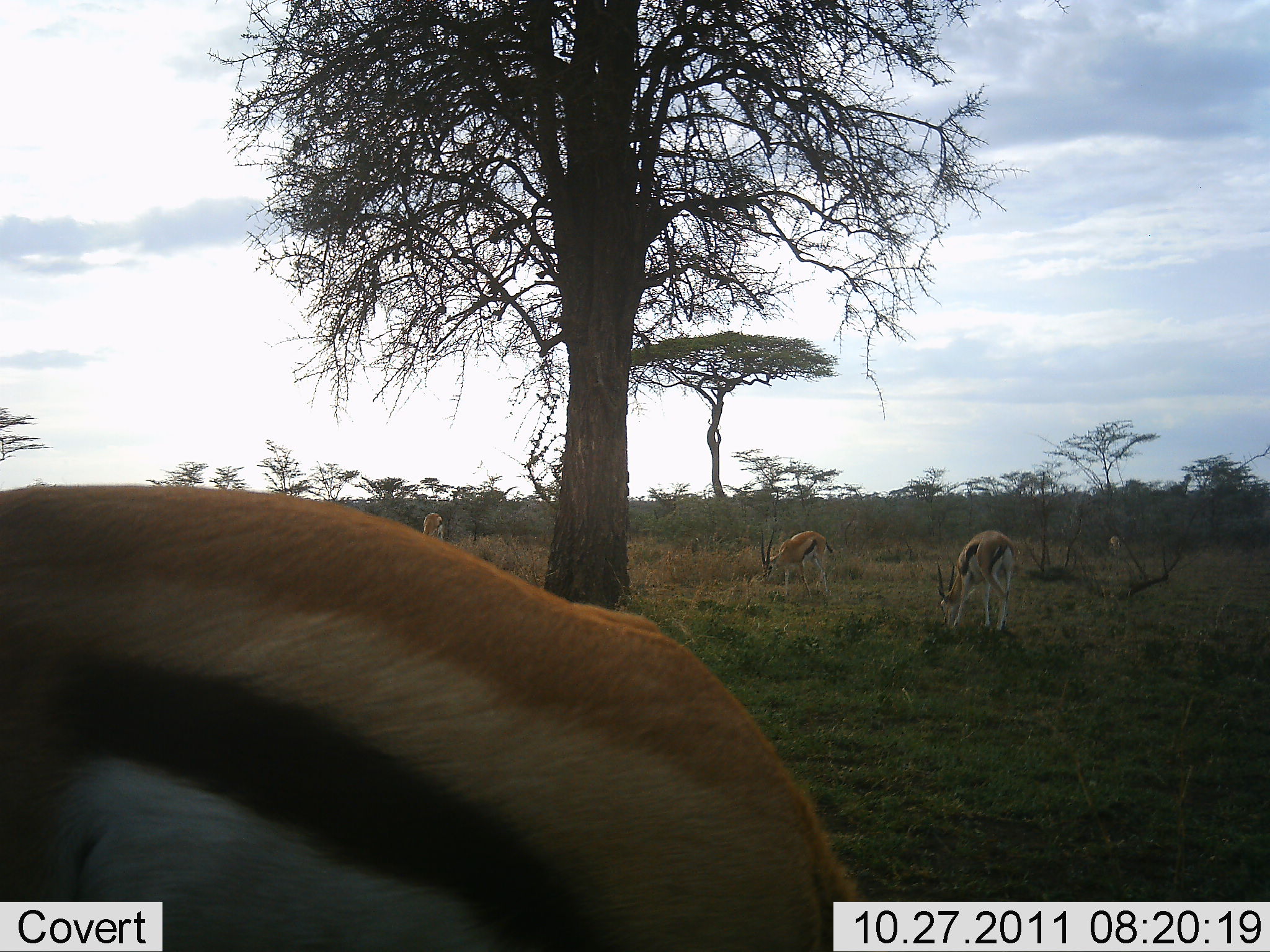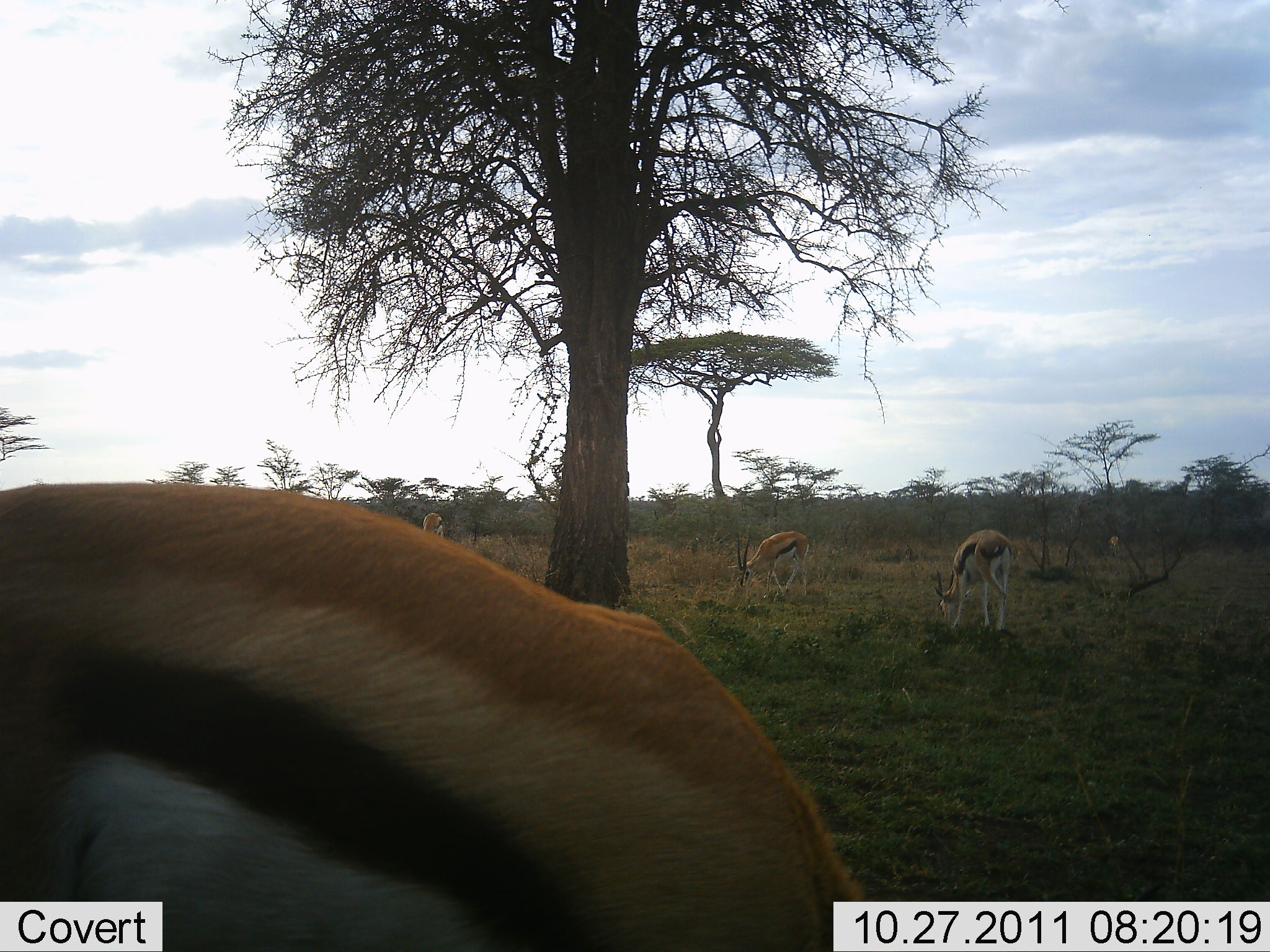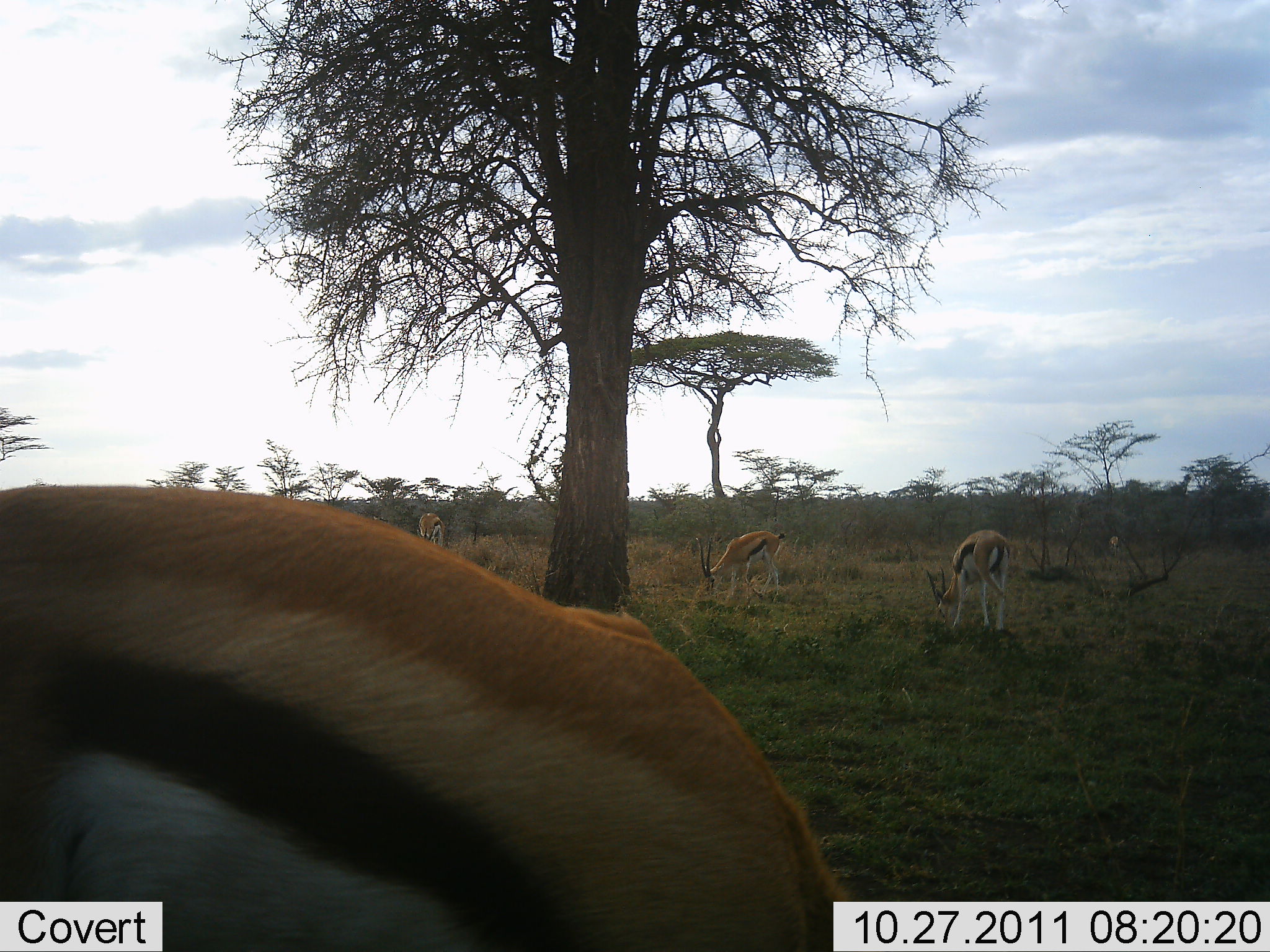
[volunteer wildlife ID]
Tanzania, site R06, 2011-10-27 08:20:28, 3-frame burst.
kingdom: Animalia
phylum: Chordata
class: Mammalia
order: Artiodactyla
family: Bovidae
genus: Eudorcas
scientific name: Eudorcas thomsonii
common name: thomson's gazelle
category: gazellethomsons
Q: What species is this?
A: Gazellethomsons (thomson's gazelle) (Eudorcas thomsonii).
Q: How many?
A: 4.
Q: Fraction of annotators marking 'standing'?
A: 36%.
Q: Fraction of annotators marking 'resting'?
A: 0%.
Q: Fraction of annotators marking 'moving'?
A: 0%.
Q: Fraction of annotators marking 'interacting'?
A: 0%.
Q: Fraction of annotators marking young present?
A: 7%.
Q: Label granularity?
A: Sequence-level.